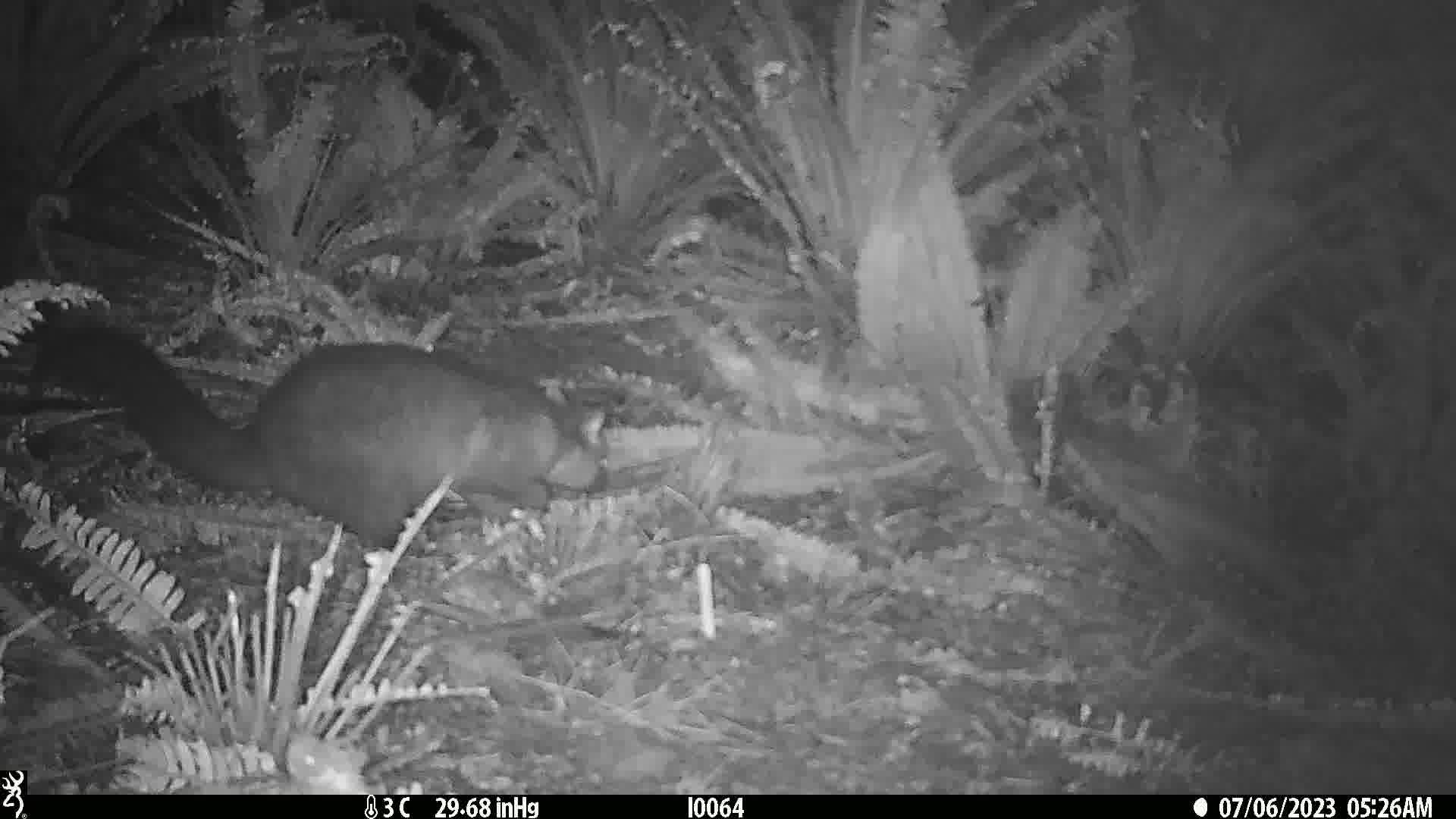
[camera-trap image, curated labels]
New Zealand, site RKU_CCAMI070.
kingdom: Animalia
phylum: Chordata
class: Mammalia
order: Diprotodontia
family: Phalangeridae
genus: Trichosurus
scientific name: Trichosurus vulpecula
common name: common brushtail possum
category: possum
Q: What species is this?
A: Possum (common brushtail possum) (Trichosurus vulpecula).